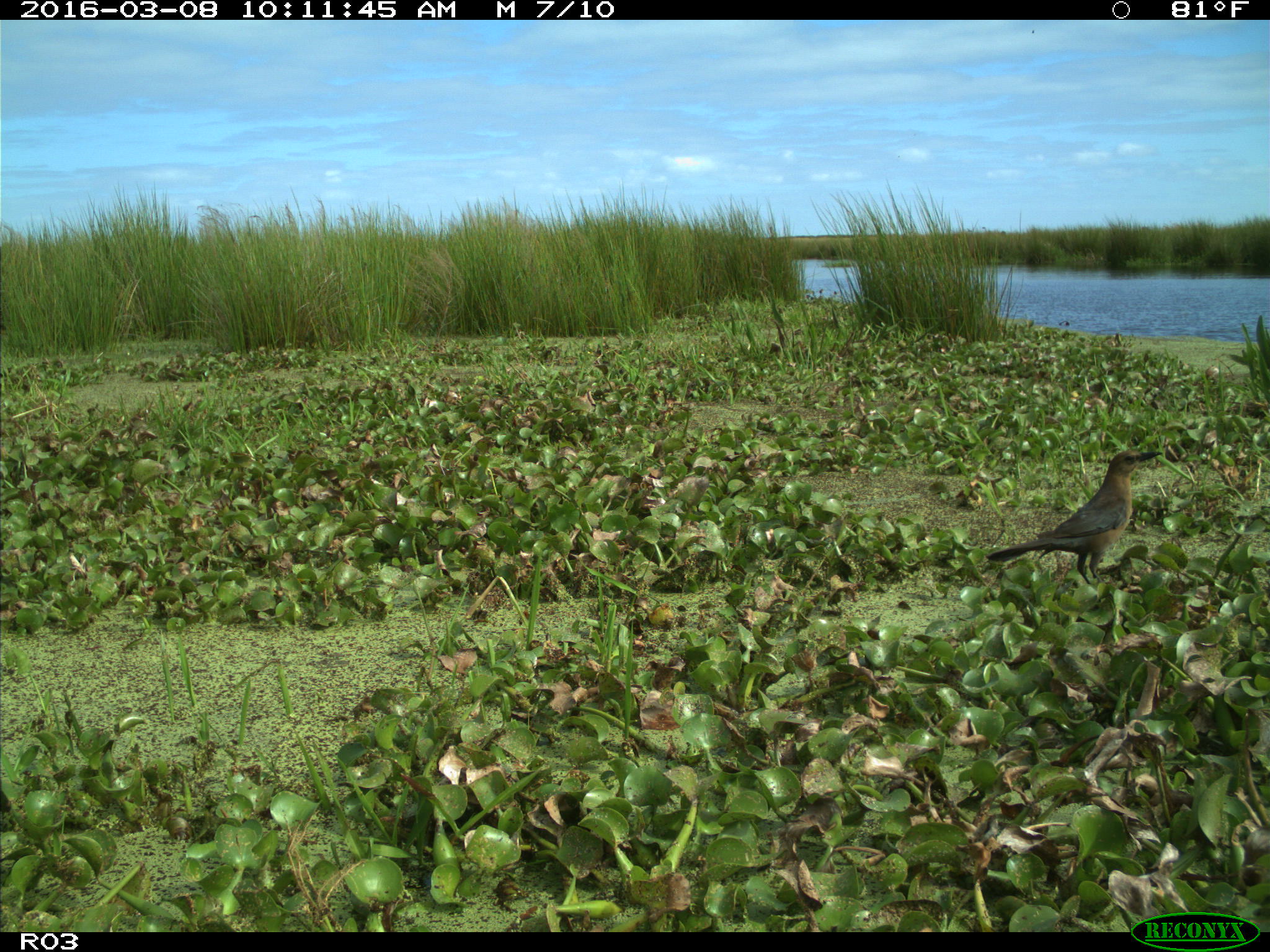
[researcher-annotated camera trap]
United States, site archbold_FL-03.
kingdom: Animalia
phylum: Chordata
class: Aves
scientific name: Aves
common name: birds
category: unidentified bird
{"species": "unidentified bird (birds) (Aves)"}